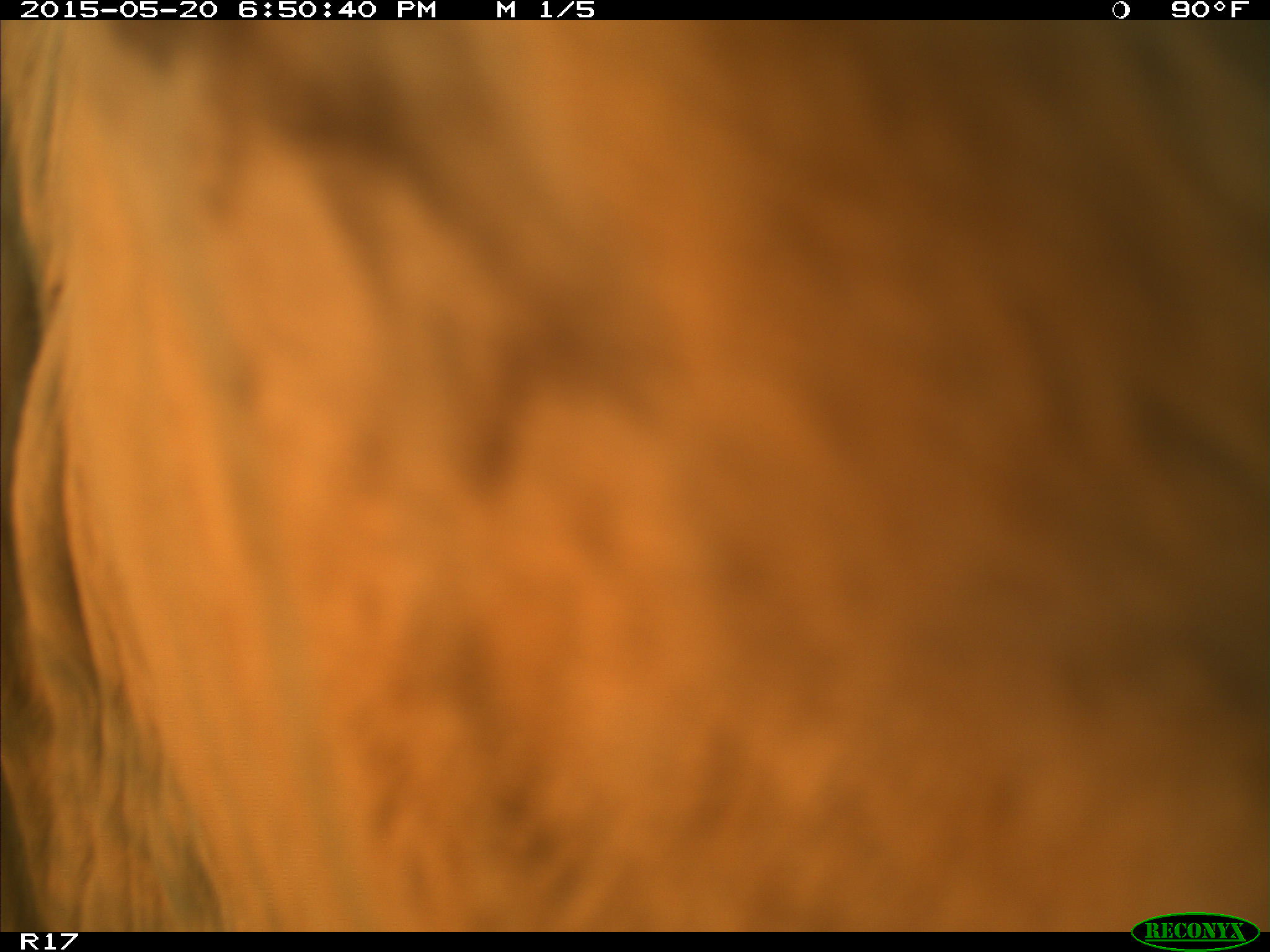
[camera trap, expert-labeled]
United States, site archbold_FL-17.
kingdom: Animalia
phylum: Chordata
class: Mammalia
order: Artiodactyla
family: Bovidae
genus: Bos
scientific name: Bos taurus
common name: domestic cow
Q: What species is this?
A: Bos taurus (domestic cow).